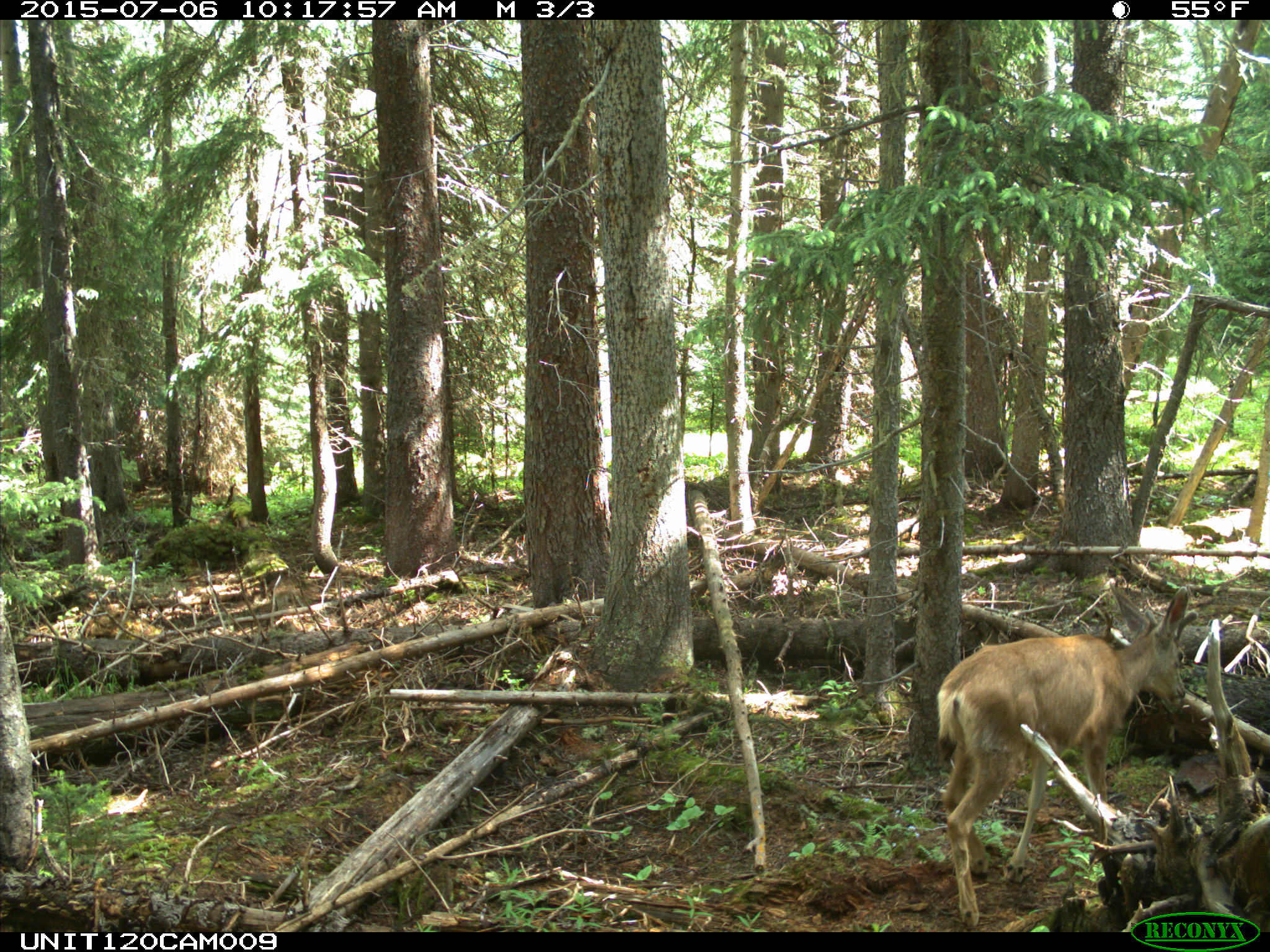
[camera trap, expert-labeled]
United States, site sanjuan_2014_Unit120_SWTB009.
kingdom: Animalia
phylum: Chordata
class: Mammalia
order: Artiodactyla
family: Cervidae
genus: Odocoileus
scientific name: Odocoileus hemionus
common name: mule deer